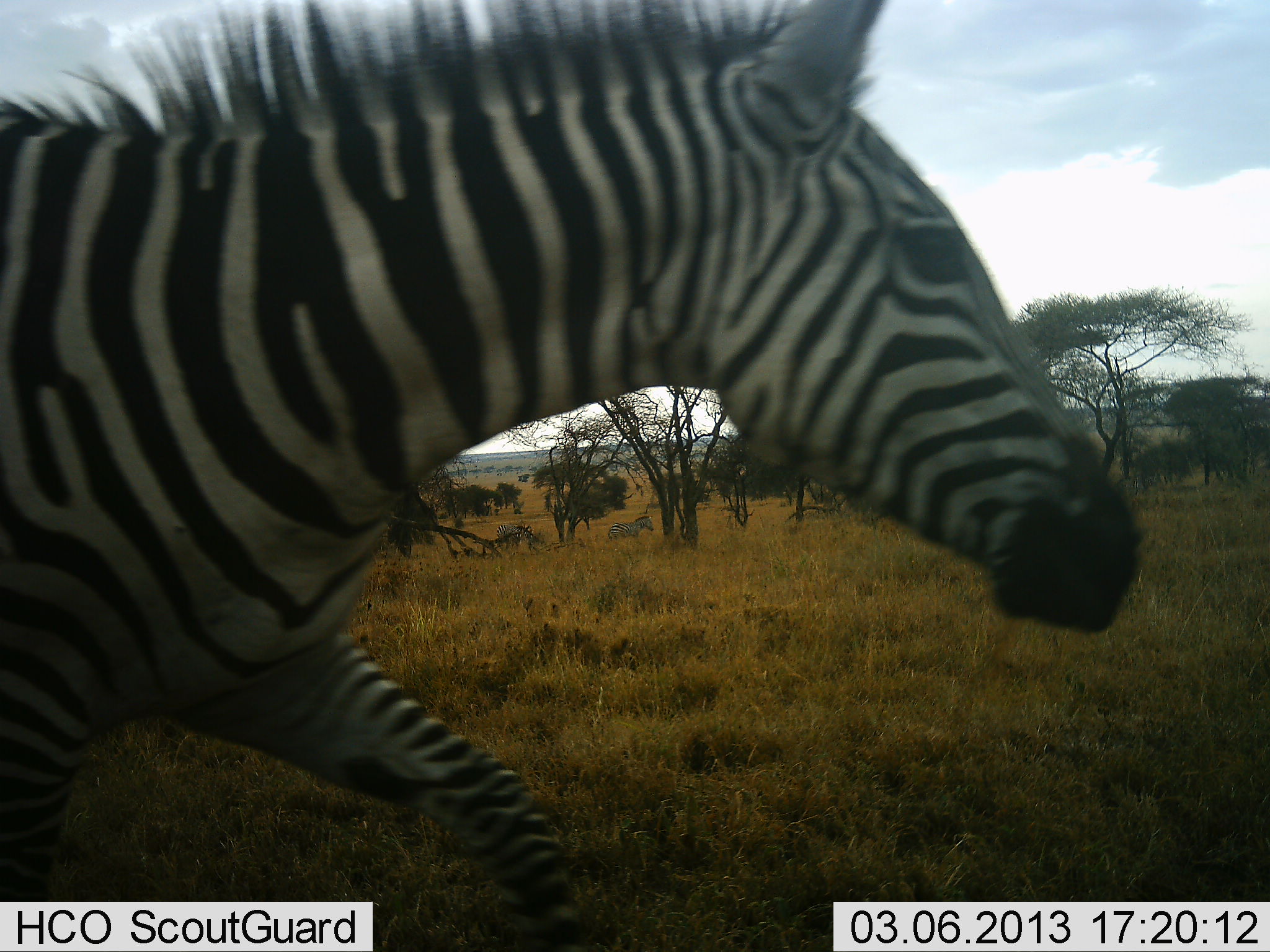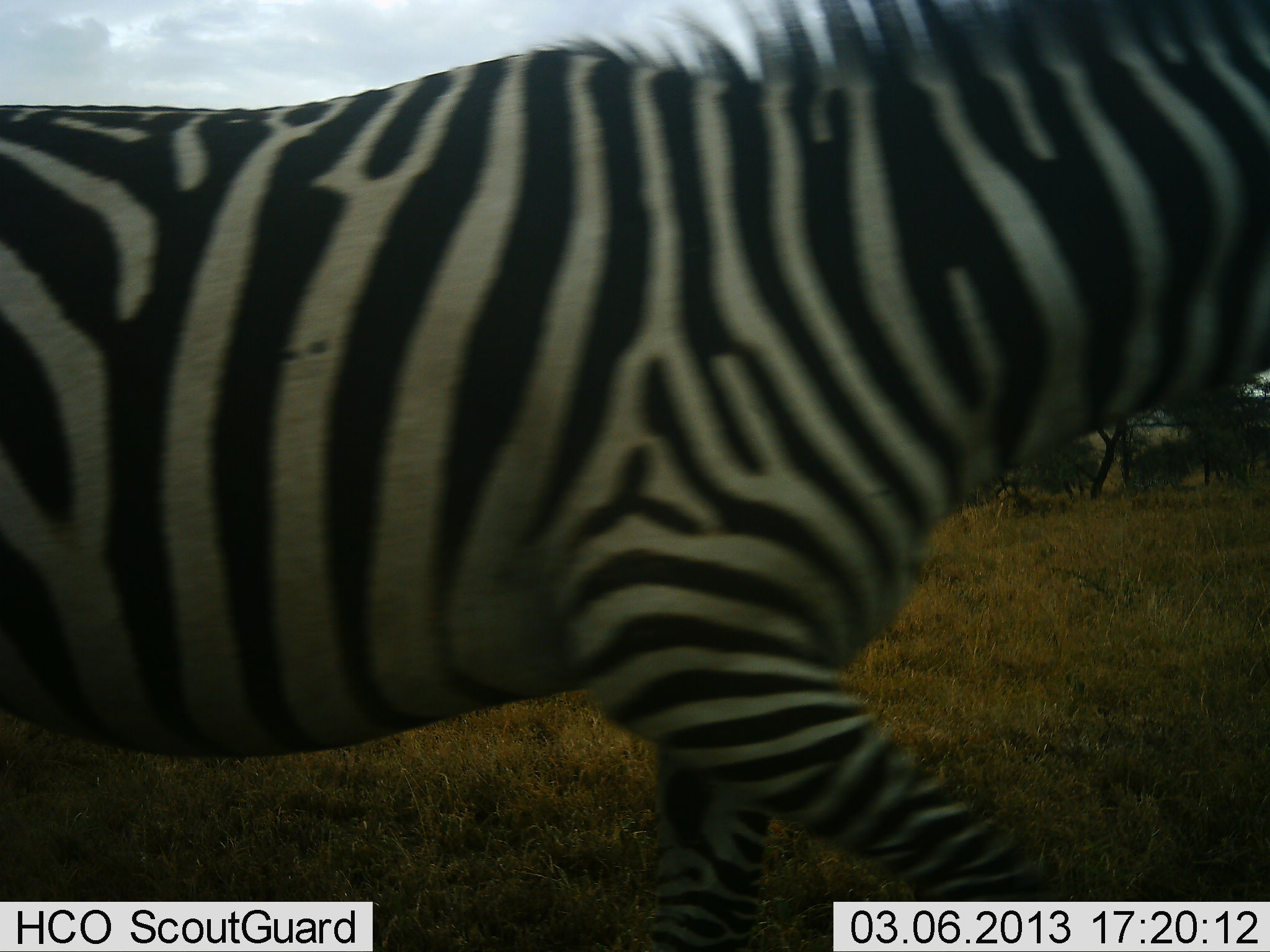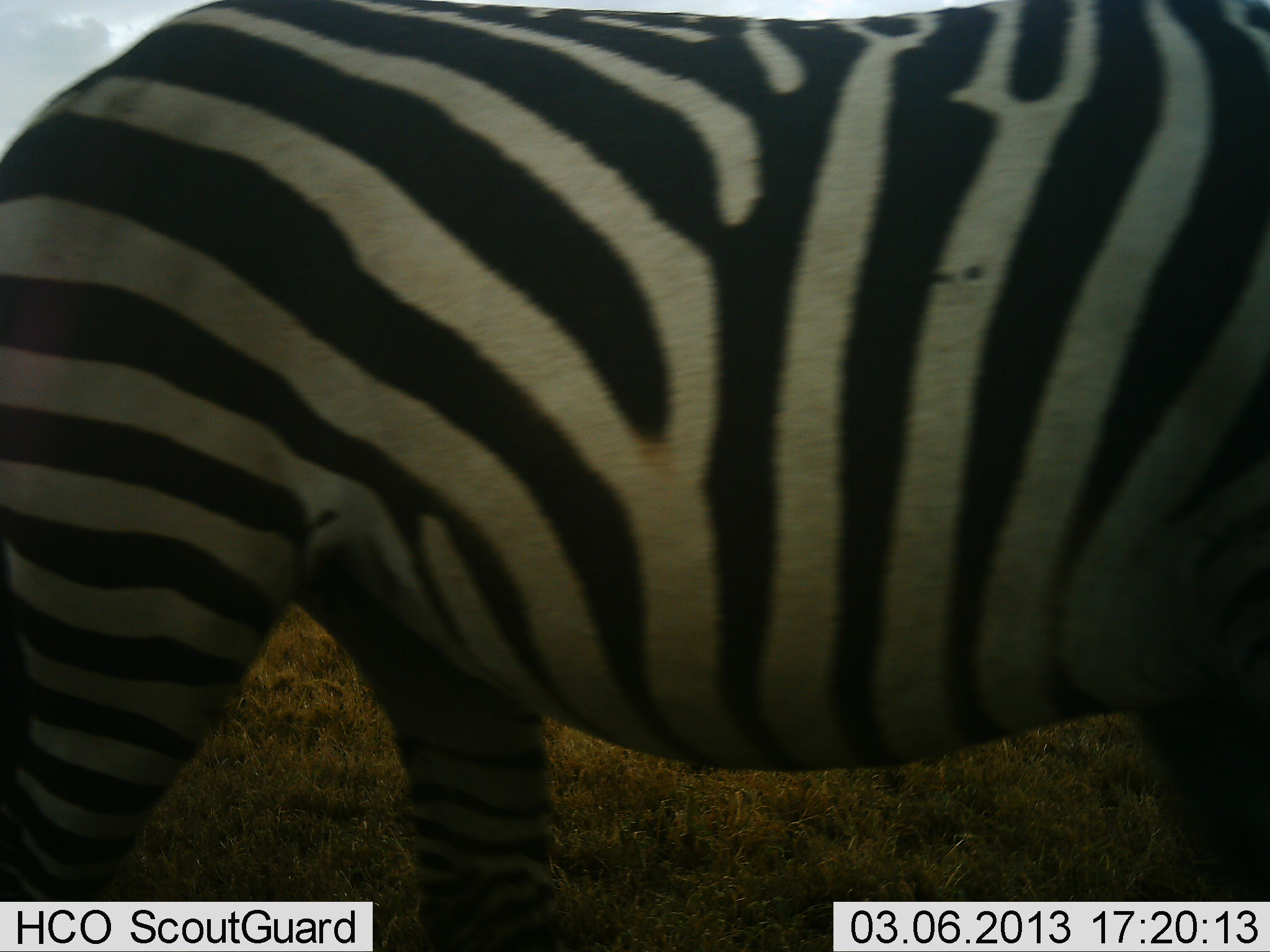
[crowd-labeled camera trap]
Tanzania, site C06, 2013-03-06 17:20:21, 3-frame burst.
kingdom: Animalia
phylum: Chordata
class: Mammalia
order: Perissodactyla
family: Equidae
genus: Equus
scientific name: Equus quagga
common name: plains zebra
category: zebra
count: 1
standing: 11%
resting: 3%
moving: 97%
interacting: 0%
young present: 3%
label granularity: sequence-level